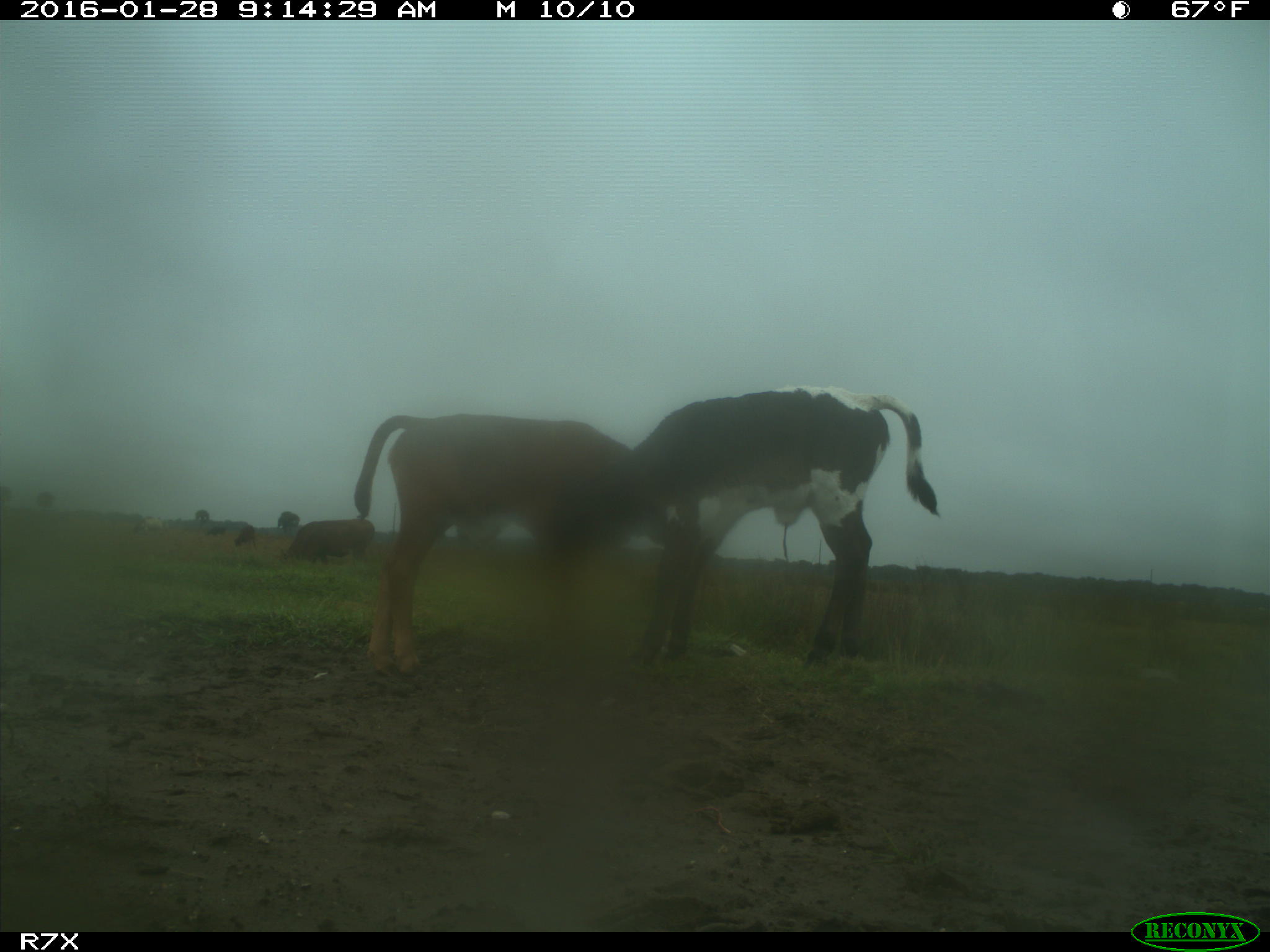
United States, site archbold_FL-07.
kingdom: Animalia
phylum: Chordata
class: Mammalia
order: Artiodactyla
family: Bovidae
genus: Bos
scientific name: Bos taurus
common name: domestic cow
Bos taurus (domestic cow).